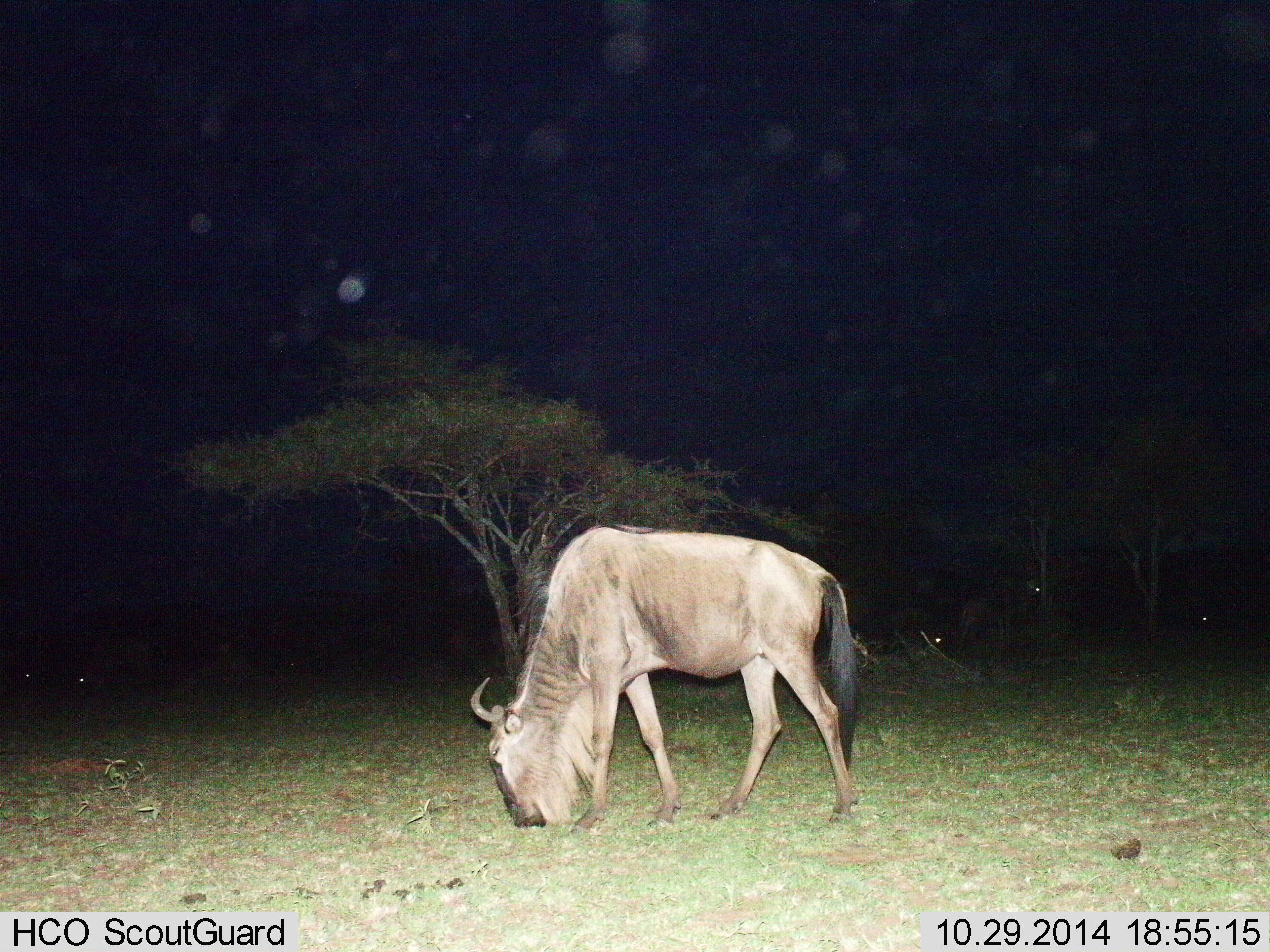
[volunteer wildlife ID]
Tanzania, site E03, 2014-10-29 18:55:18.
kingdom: Animalia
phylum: Chordata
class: Mammalia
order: Artiodactyla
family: Bovidae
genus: Connochaetes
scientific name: Connochaetes taurinus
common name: blue wildebeest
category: wildebeest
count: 1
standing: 20%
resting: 0%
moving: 0%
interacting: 0%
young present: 0%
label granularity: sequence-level